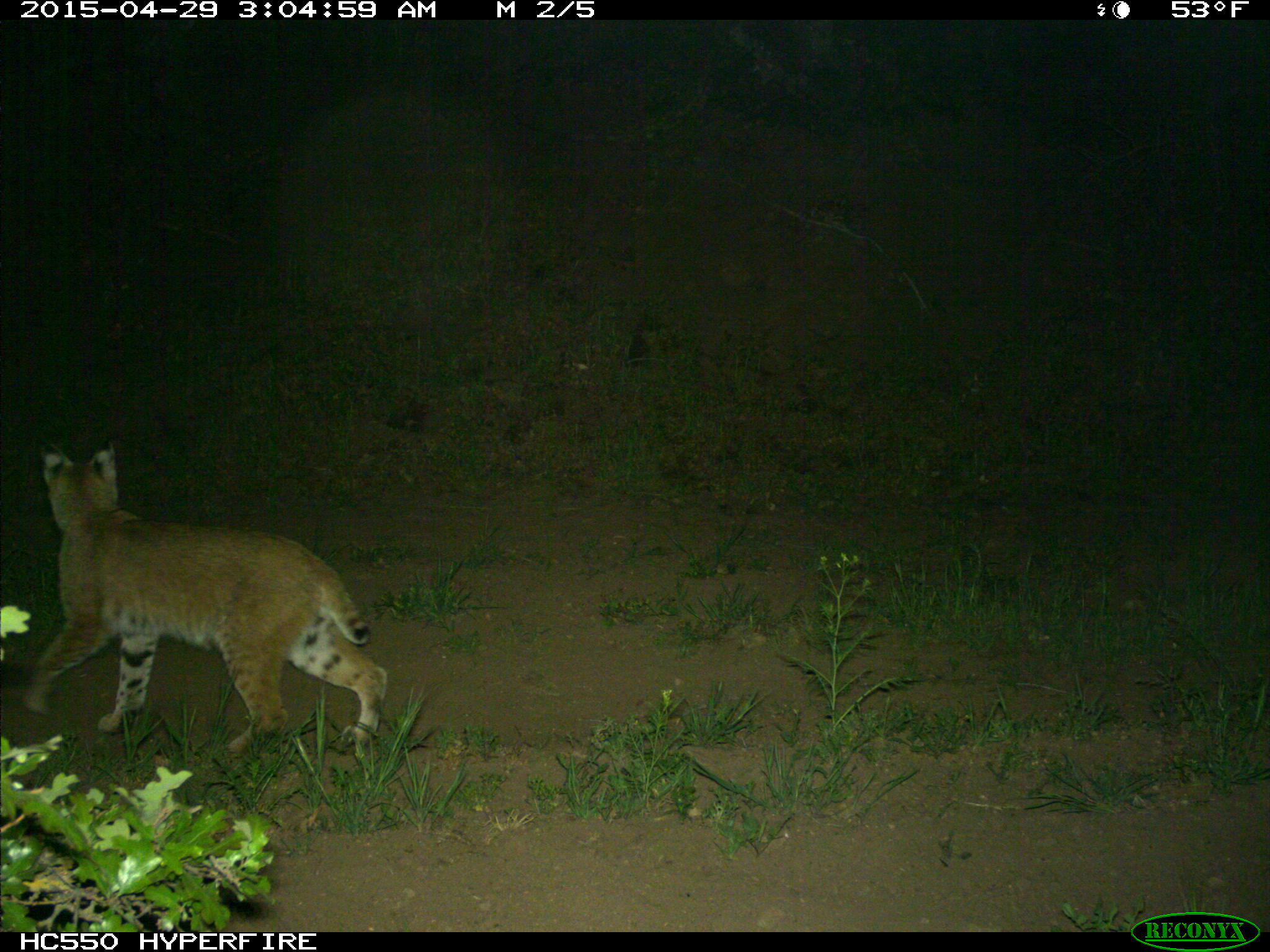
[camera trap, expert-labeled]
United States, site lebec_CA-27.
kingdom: Animalia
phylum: Chordata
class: Mammalia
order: Carnivora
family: Felidae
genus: Lynx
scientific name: Lynx rufus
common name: bobcat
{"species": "Lynx rufus (bobcat)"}